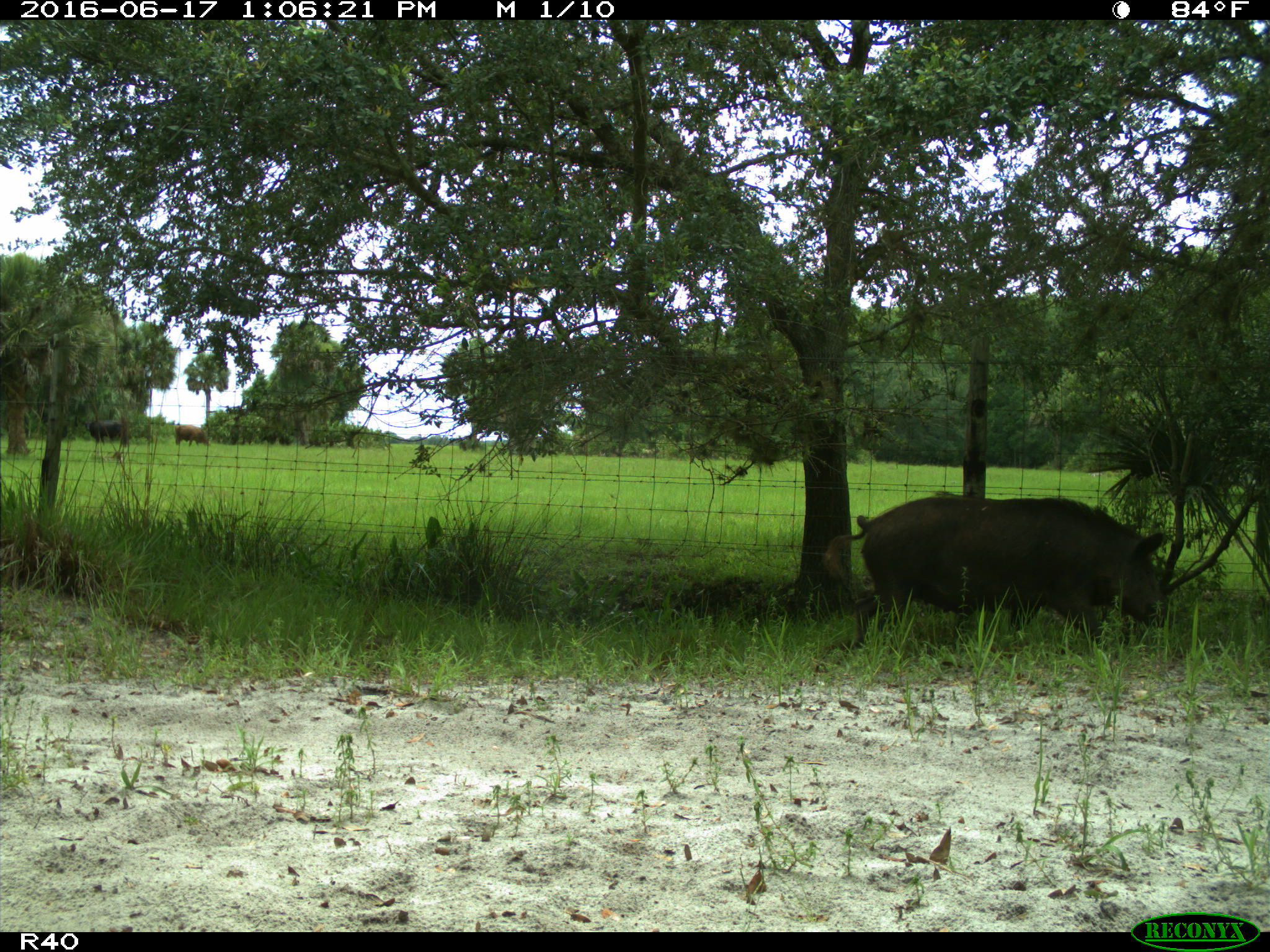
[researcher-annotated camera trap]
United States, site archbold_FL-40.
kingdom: Animalia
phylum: Chordata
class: Mammalia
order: Artiodactyla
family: Suidae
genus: Sus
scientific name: Sus scrofa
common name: wild boar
Sus scrofa (wild boar).